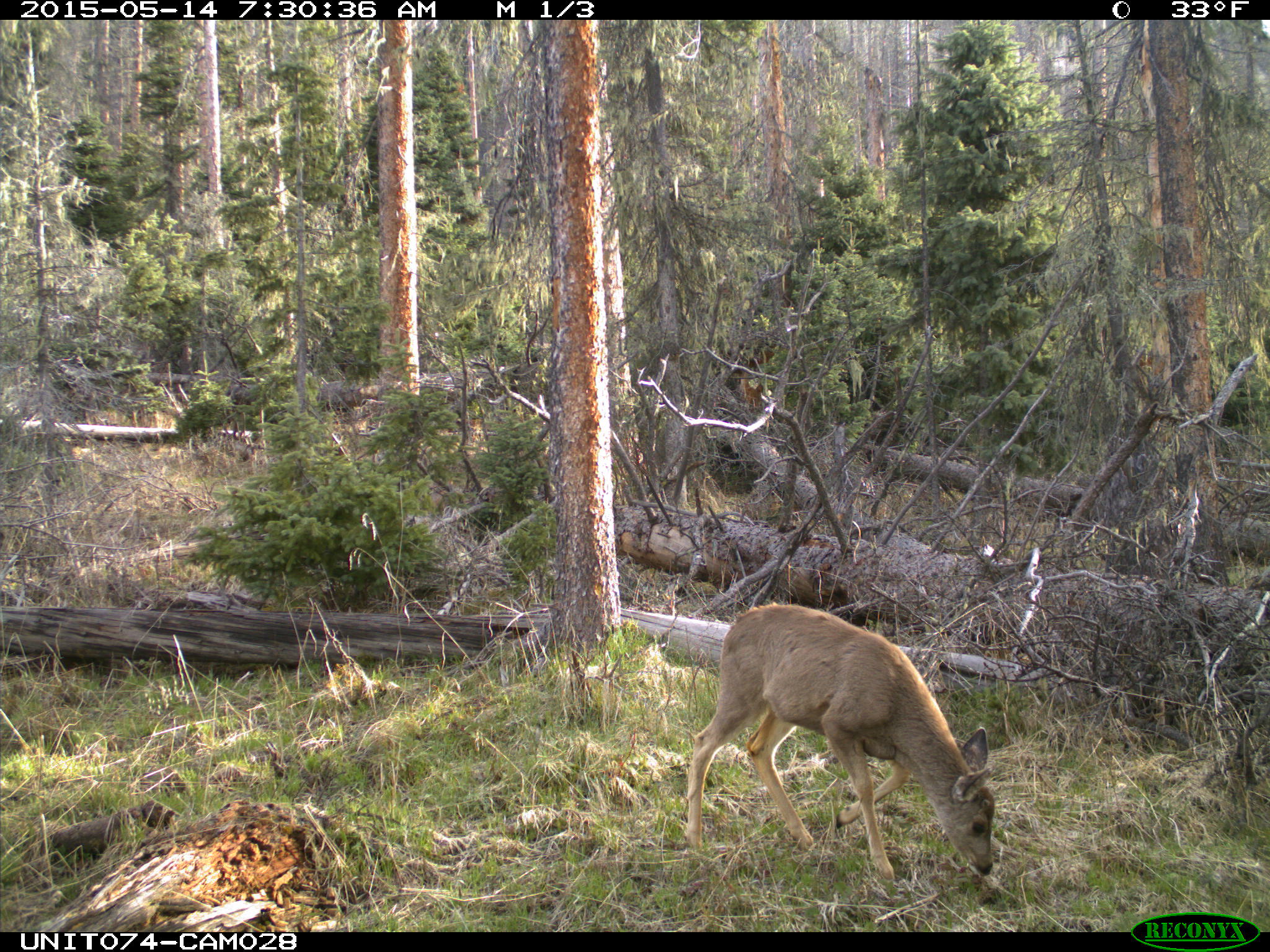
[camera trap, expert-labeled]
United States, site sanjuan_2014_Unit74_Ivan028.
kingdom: Animalia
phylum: Chordata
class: Mammalia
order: Artiodactyla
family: Cervidae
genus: Odocoileus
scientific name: Odocoileus hemionus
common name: mule deer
Odocoileus hemionus (mule deer).